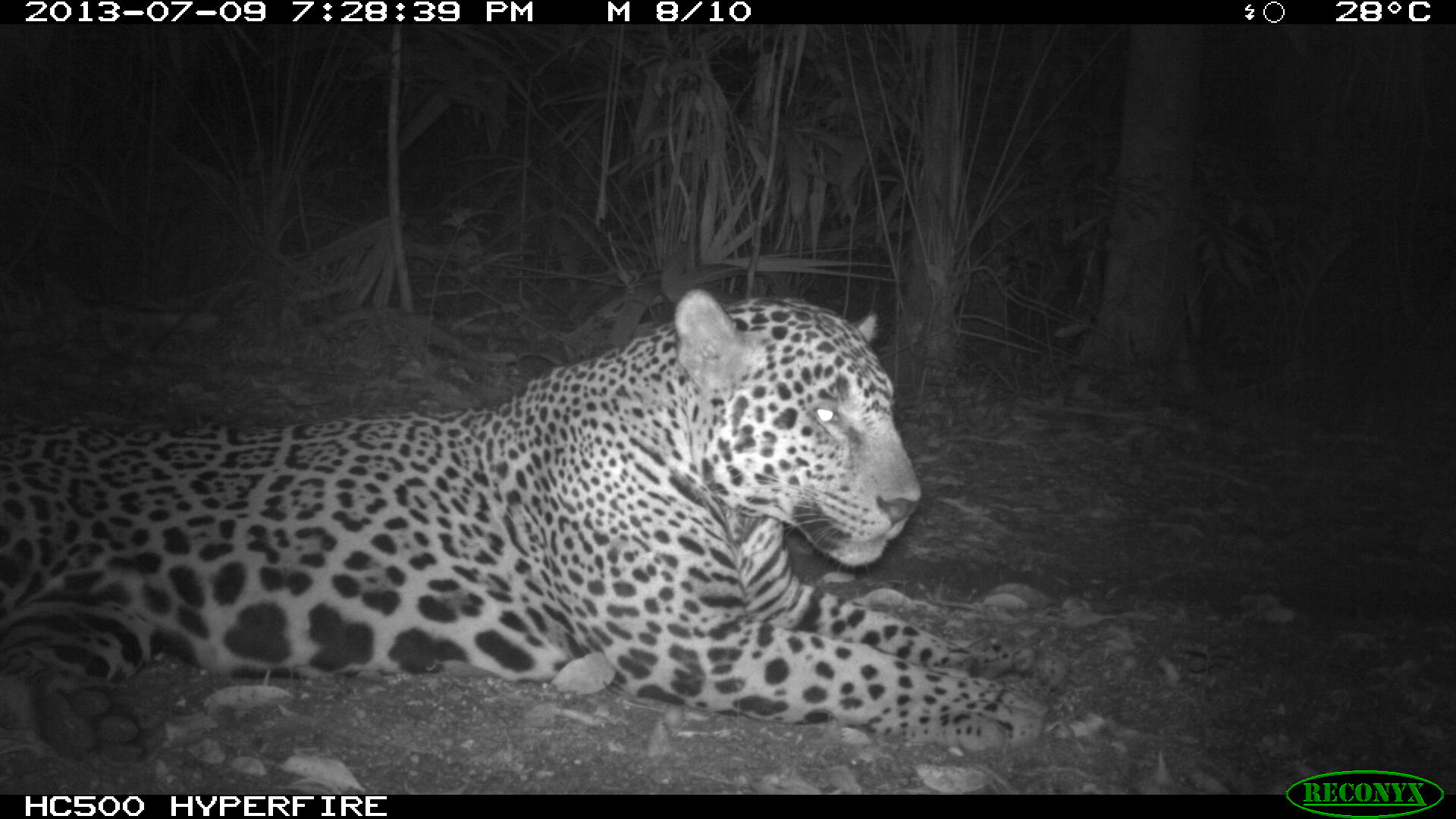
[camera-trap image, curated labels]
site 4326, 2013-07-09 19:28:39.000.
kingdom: Animalia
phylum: Chordata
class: Mammalia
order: Carnivora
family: Felidae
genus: Panthera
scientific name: Panthera onca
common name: jaguar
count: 1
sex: male